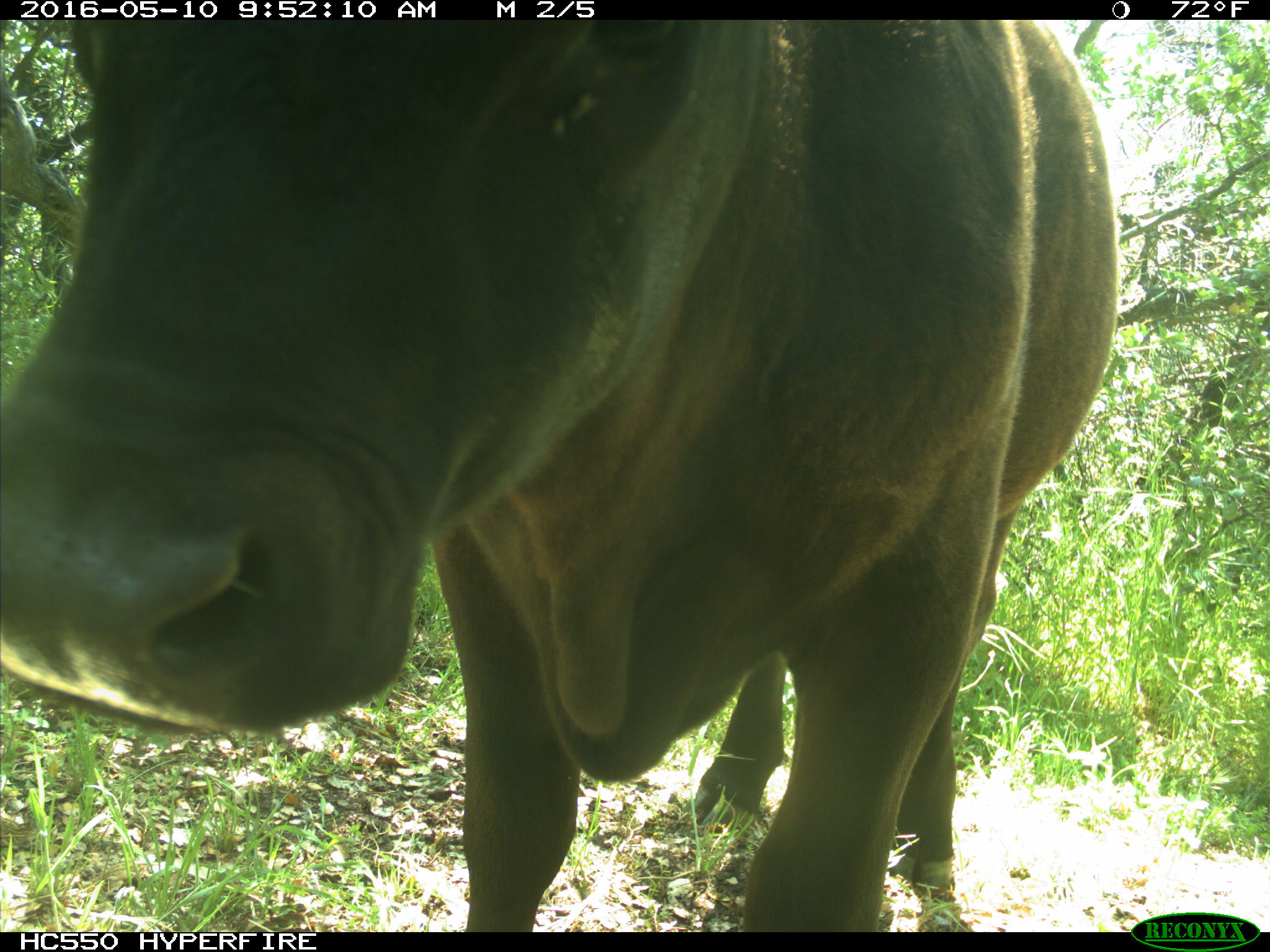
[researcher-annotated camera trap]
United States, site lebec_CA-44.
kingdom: Animalia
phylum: Chordata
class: Mammalia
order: Artiodactyla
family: Bovidae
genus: Bos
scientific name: Bos taurus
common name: domestic cow